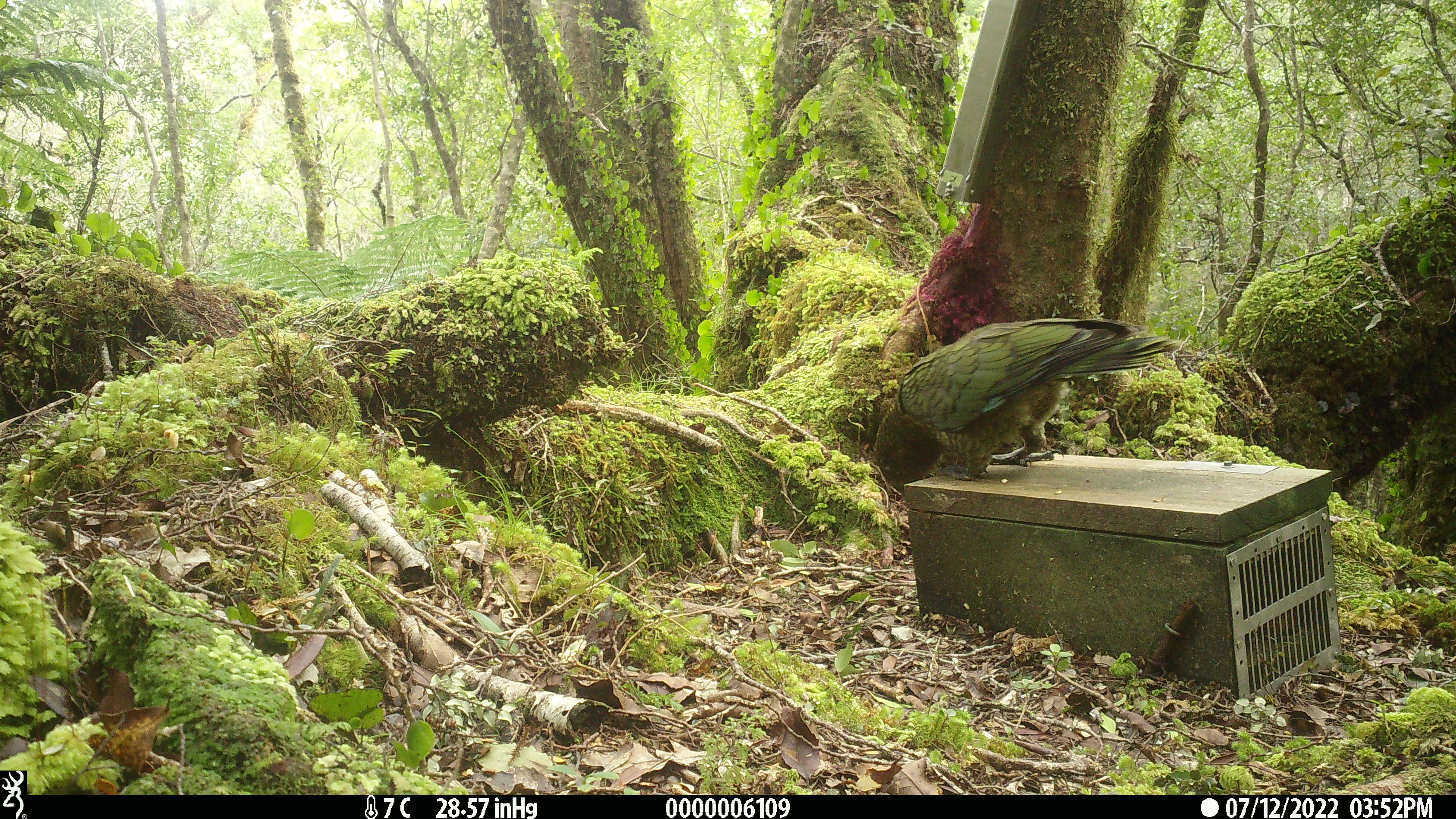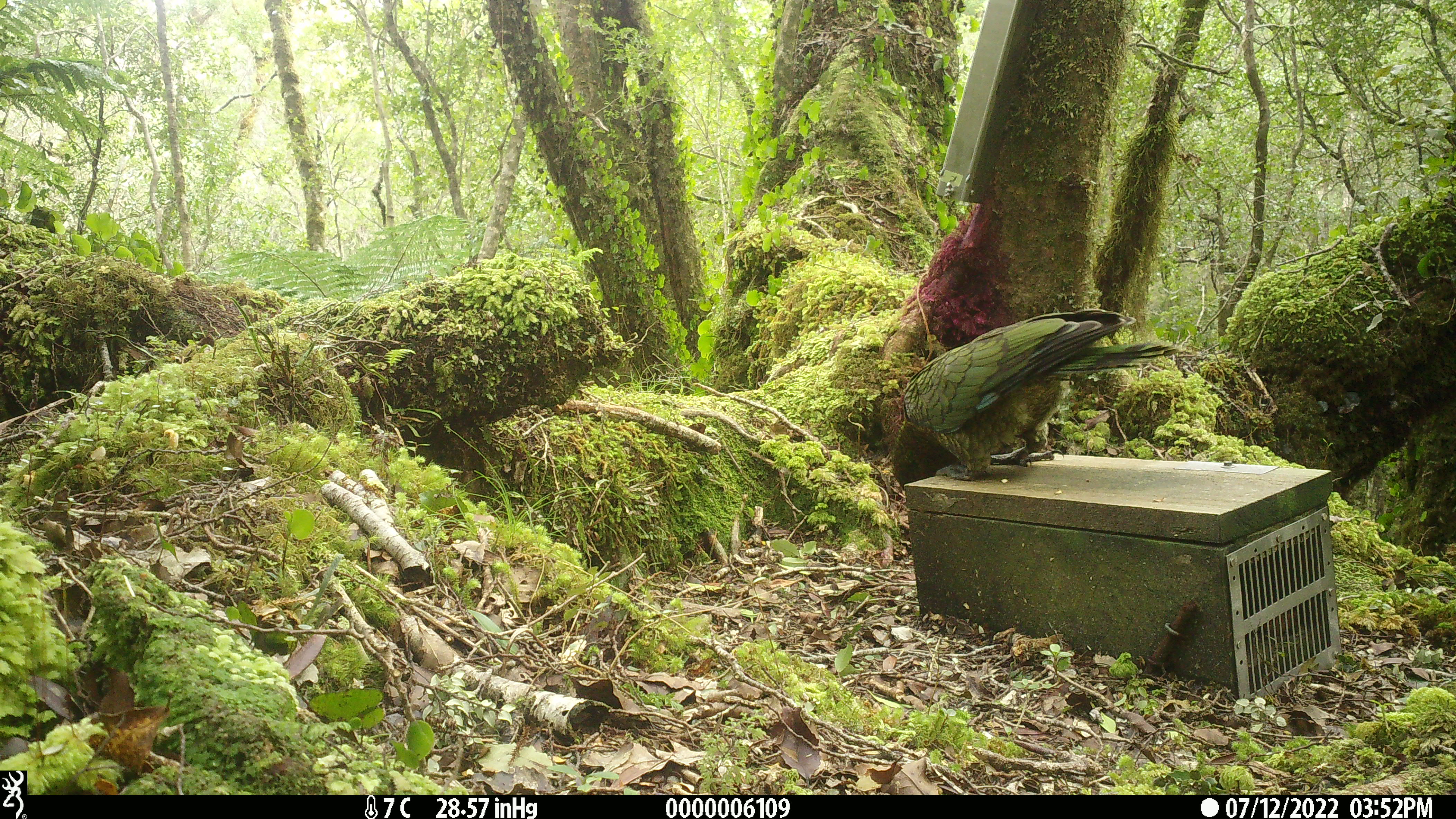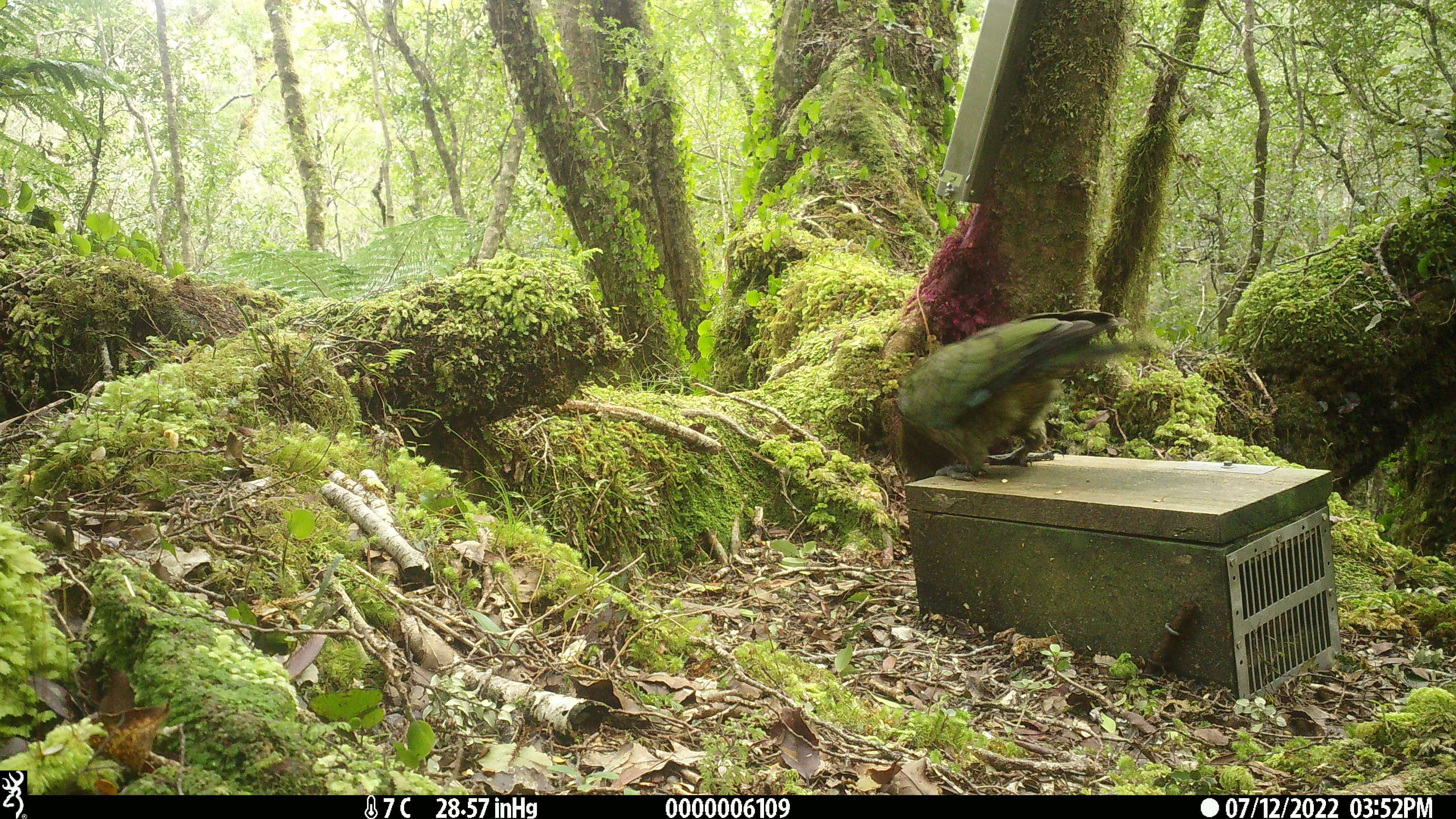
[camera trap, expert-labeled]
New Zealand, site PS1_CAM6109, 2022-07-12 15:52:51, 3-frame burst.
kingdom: Animalia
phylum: Chordata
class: Aves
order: Psittaciformes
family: Strigopidae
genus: Nestor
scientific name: Nestor notabilis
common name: kea